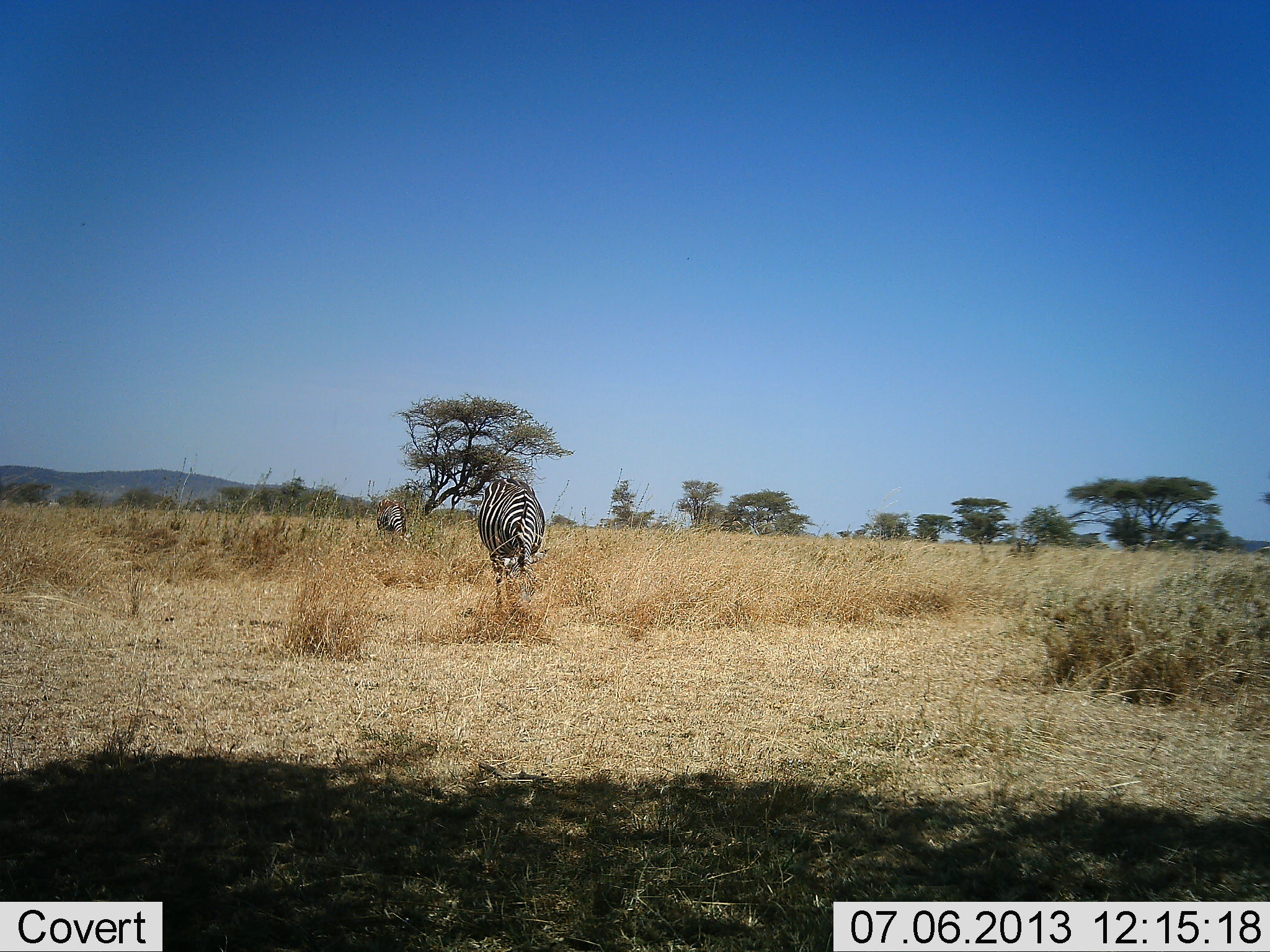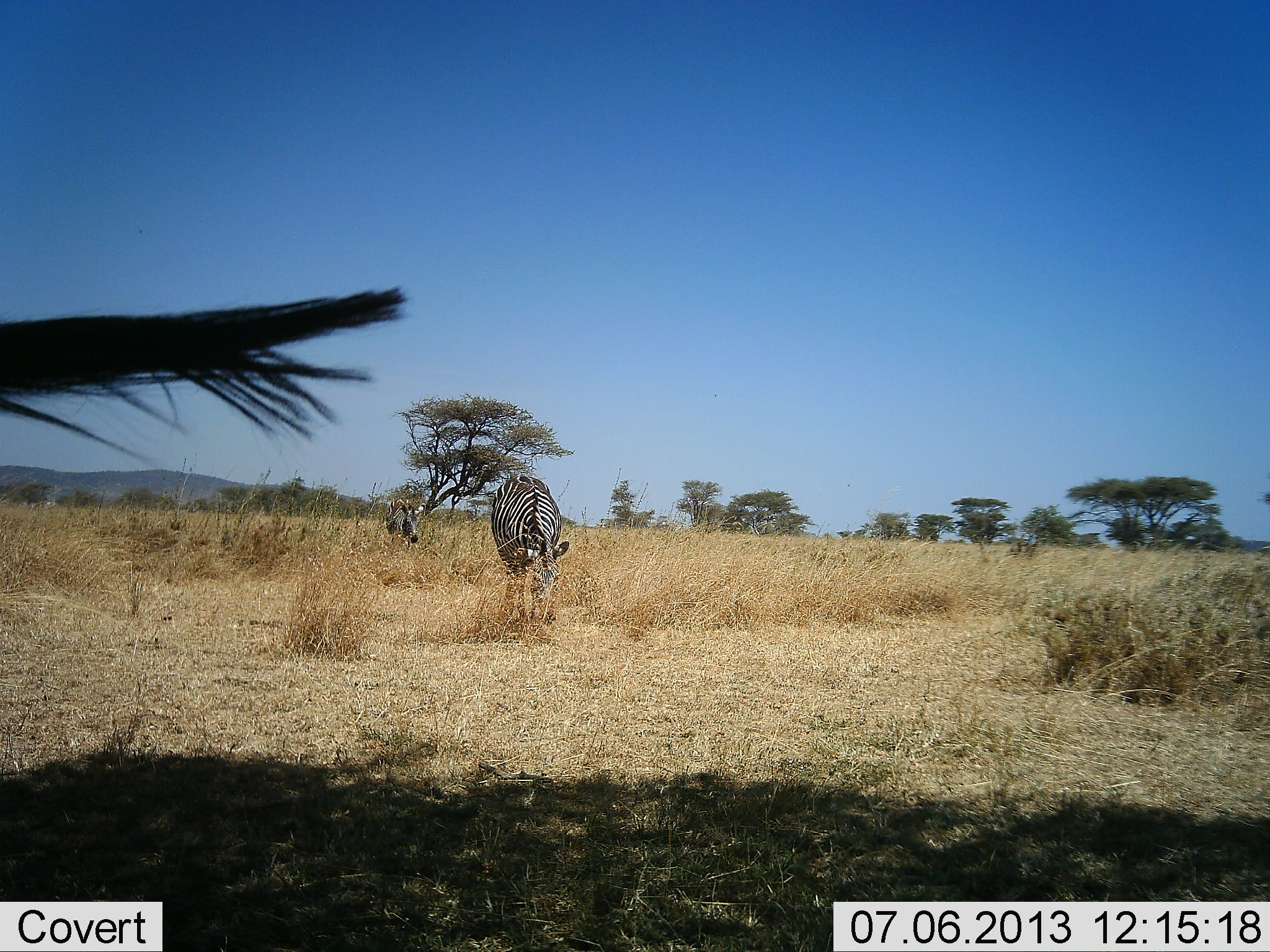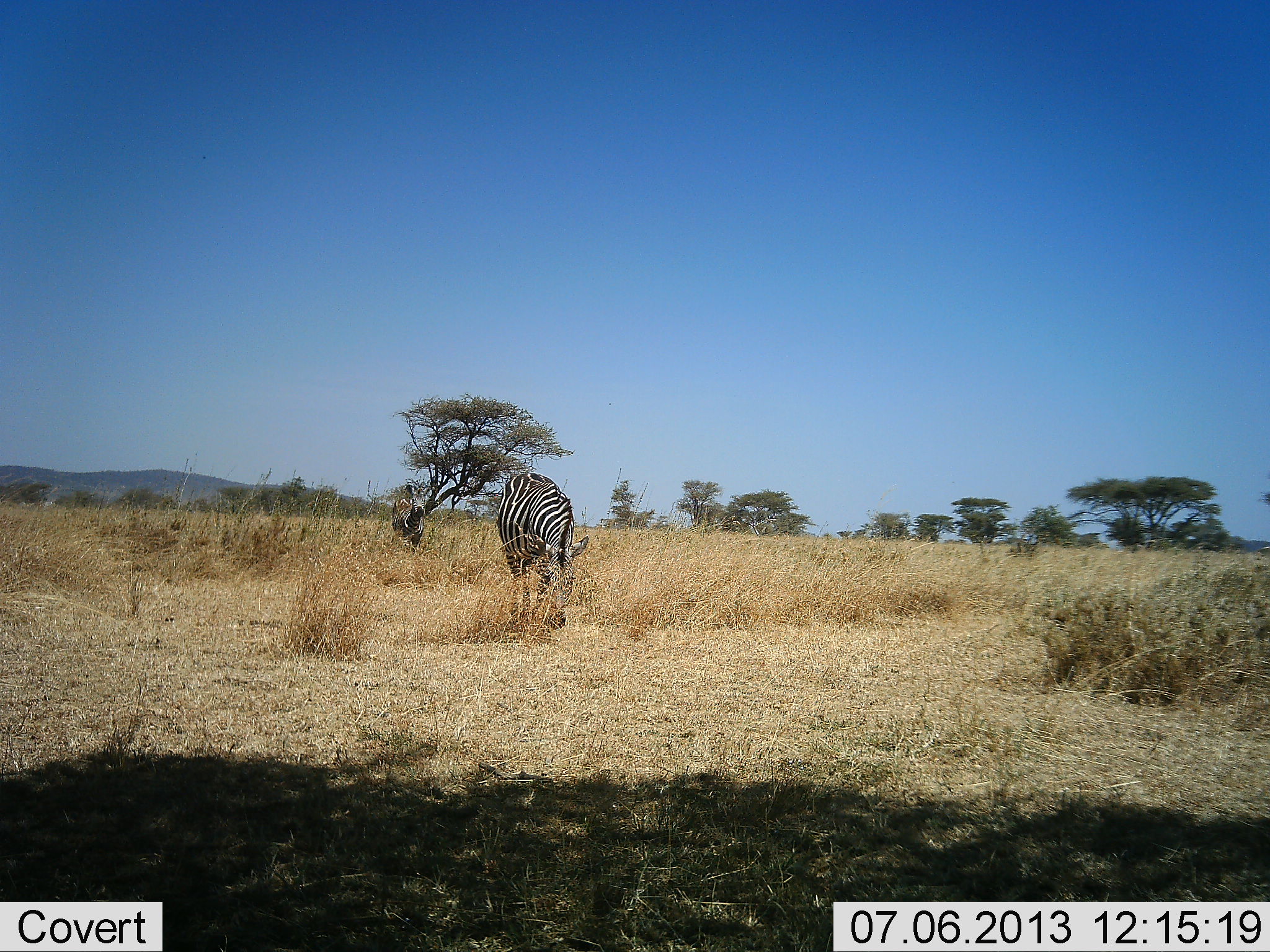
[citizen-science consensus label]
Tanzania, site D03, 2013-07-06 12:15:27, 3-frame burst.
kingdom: Animalia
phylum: Chordata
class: Mammalia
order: Perissodactyla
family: Equidae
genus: Equus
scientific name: Equus quagga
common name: plains zebra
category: zebra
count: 2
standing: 22%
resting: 4%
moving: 52%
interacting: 0%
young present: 4%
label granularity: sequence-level